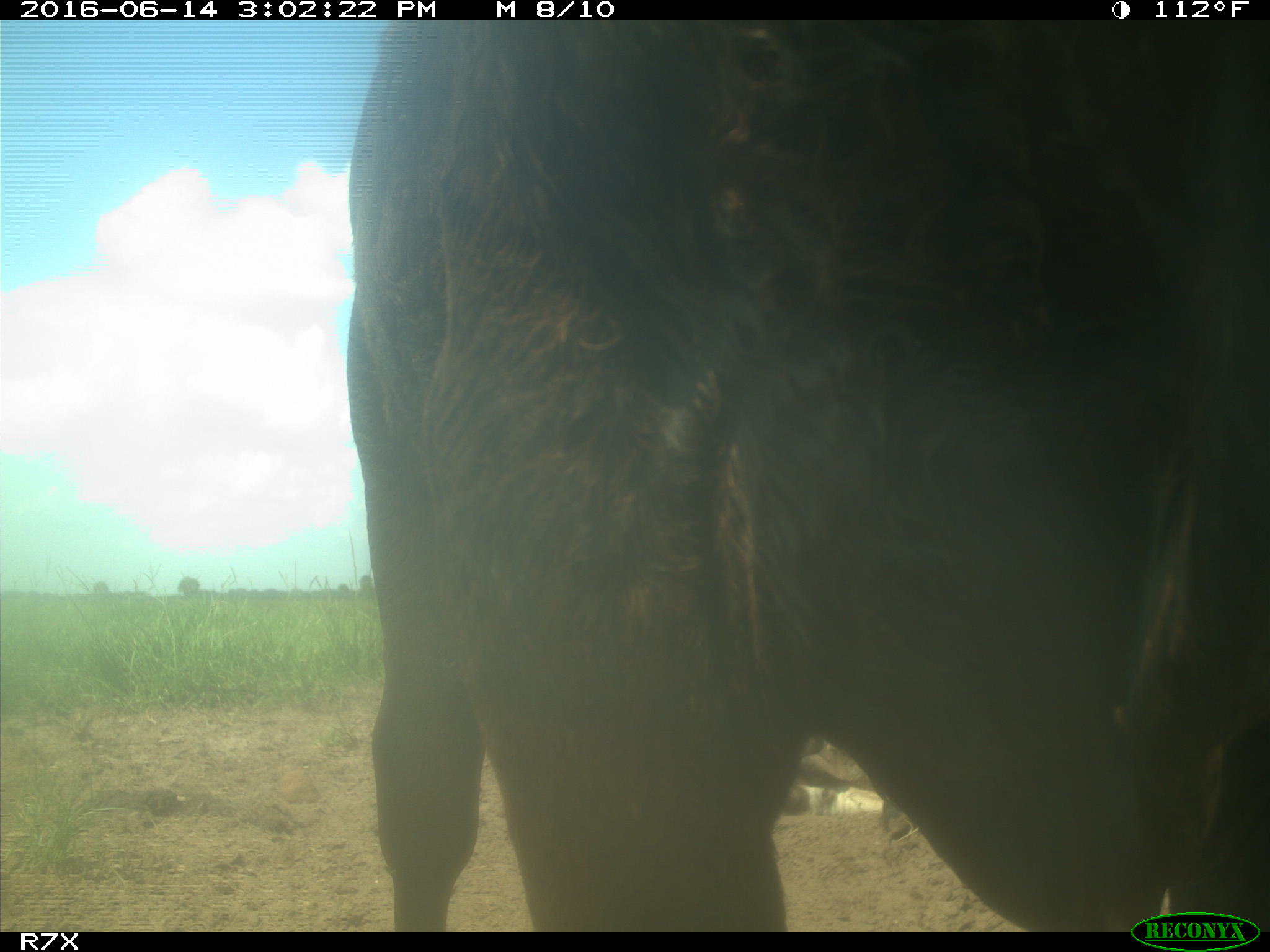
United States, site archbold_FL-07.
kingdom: Animalia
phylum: Chordata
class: Mammalia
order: Artiodactyla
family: Bovidae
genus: Bos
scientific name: Bos taurus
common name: domestic cow